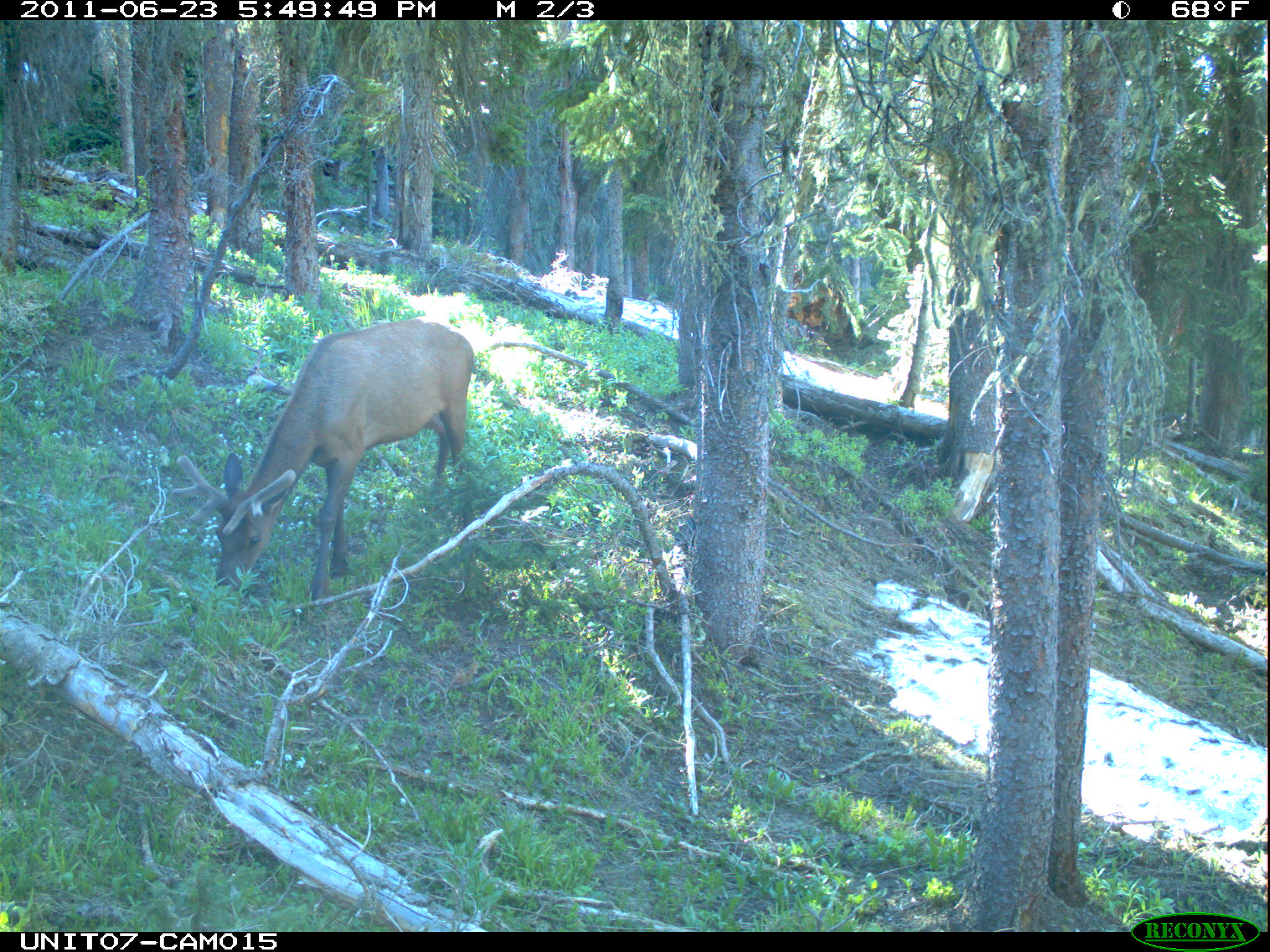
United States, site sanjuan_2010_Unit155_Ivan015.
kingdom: Animalia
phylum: Chordata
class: Mammalia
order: Artiodactyla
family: Cervidae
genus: Cervus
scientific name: Cervus elaphus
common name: red deer